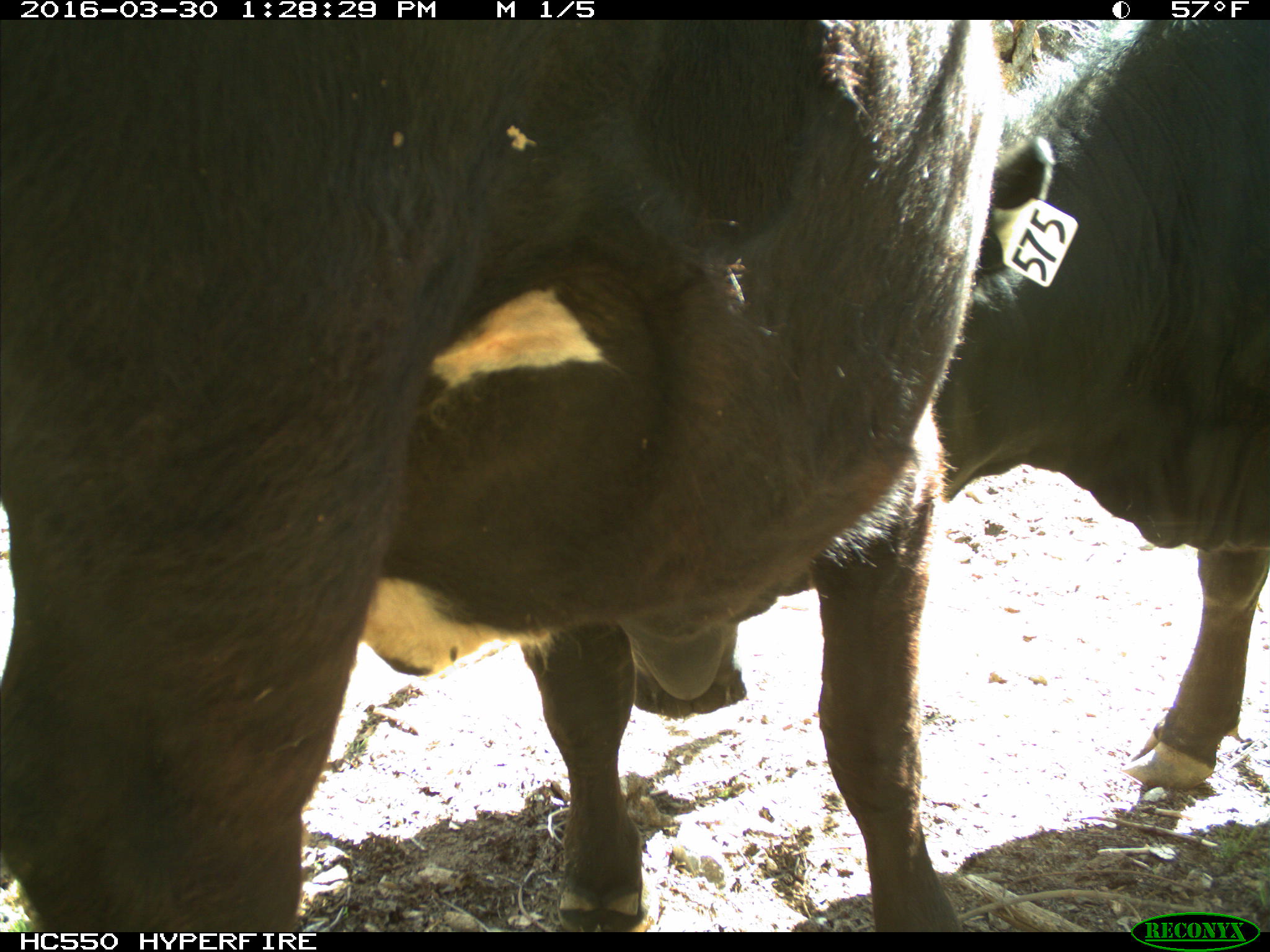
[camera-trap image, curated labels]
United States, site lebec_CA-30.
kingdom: Animalia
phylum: Chordata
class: Mammalia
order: Artiodactyla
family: Bovidae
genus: Bos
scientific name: Bos taurus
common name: domestic cow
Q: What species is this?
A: Bos taurus (domestic cow).